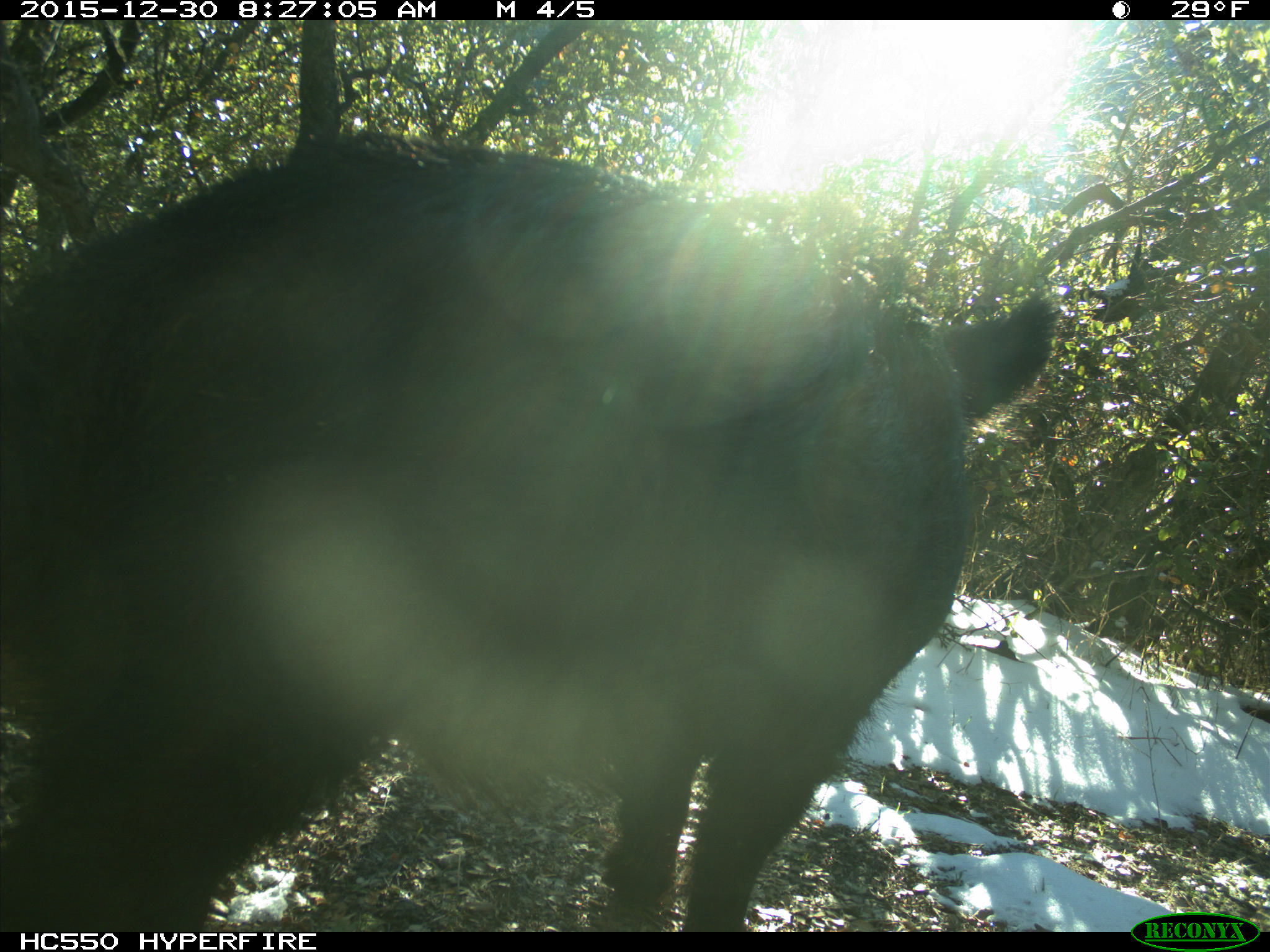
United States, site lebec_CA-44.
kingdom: Animalia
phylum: Chordata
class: Mammalia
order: Artiodactyla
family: Suidae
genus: Sus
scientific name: Sus scrofa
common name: wild boar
Sus scrofa (wild boar).